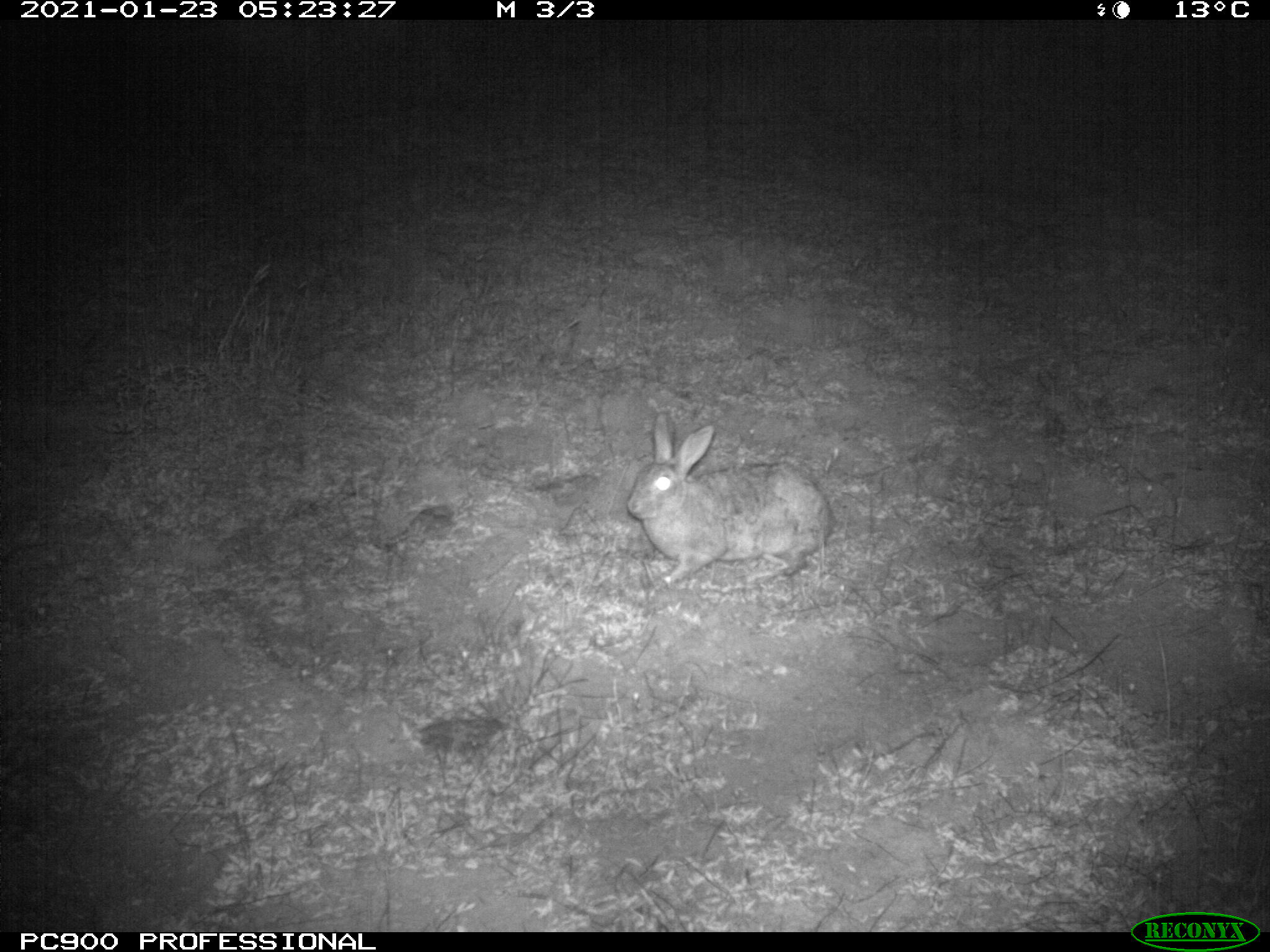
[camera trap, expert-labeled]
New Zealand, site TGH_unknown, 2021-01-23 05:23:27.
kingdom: Animalia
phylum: Chordata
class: Mammalia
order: Lagomorpha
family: Leporidae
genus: Oryctolagus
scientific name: Oryctolagus cuniculus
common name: european rabbit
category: rabbit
Rabbit (european rabbit) (Oryctolagus cuniculus).